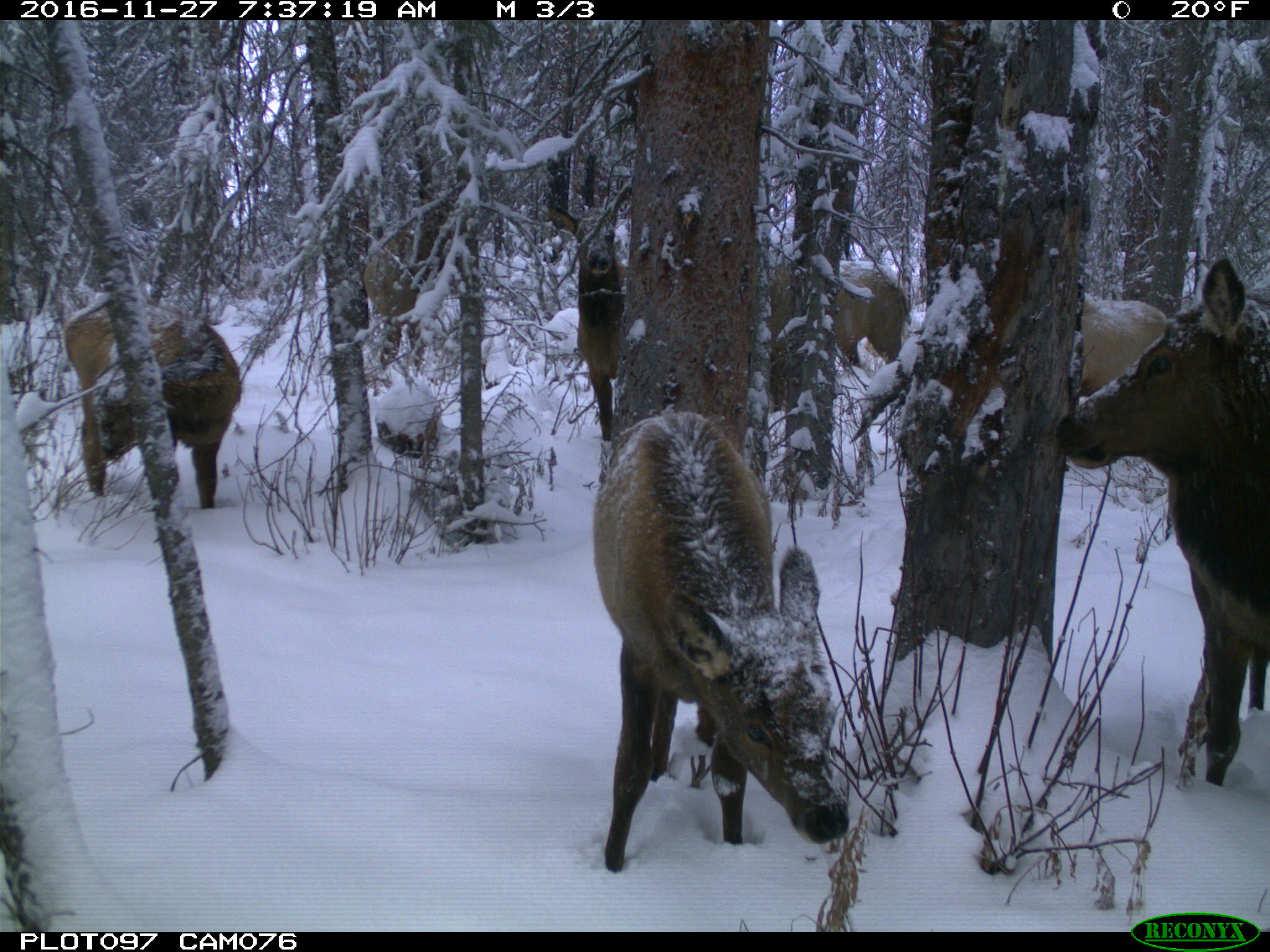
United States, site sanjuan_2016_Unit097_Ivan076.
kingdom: Animalia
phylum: Chordata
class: Mammalia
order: Artiodactyla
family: Cervidae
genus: Cervus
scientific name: Cervus elaphus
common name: red deer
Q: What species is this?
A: Cervus elaphus (red deer).